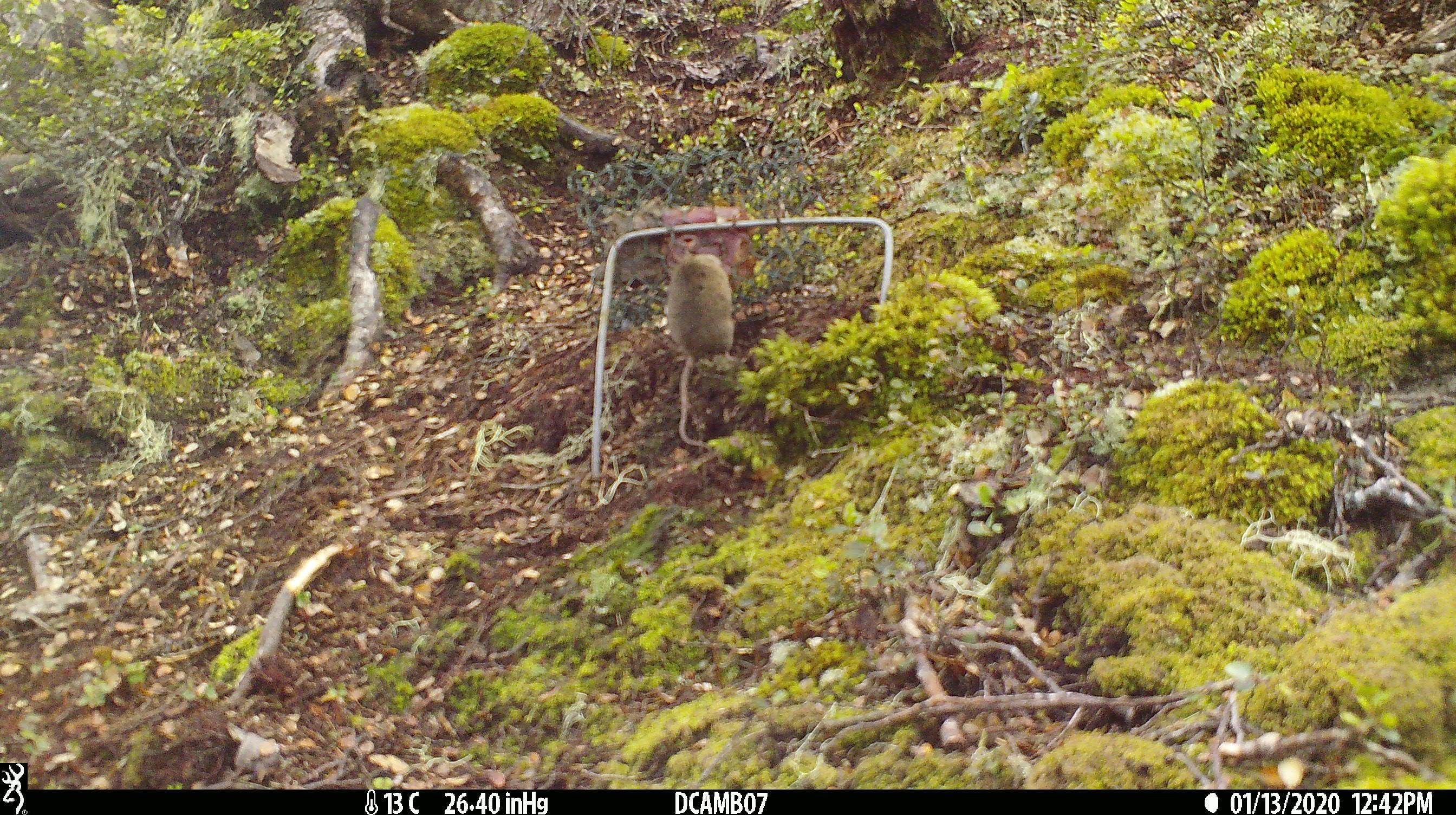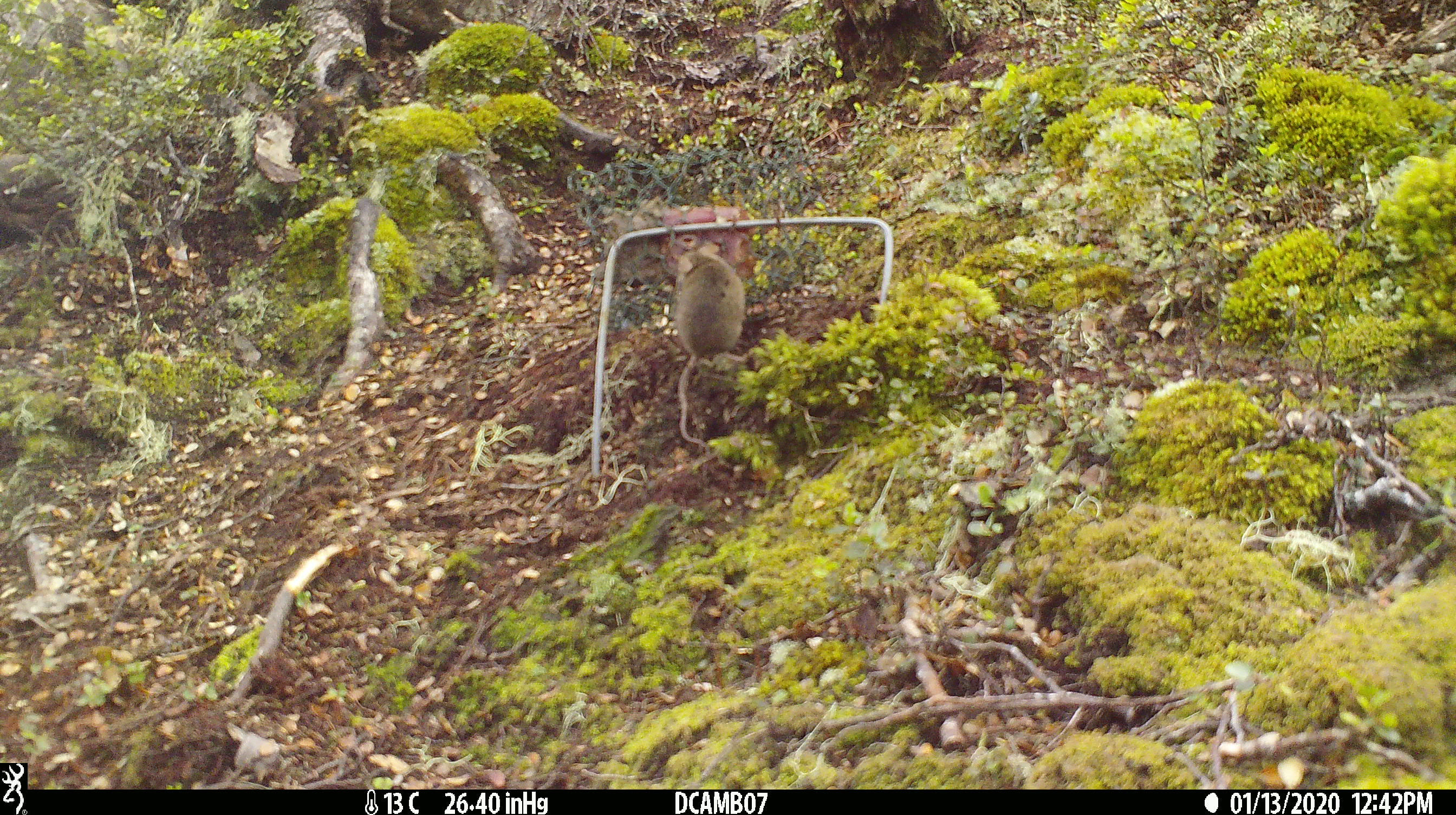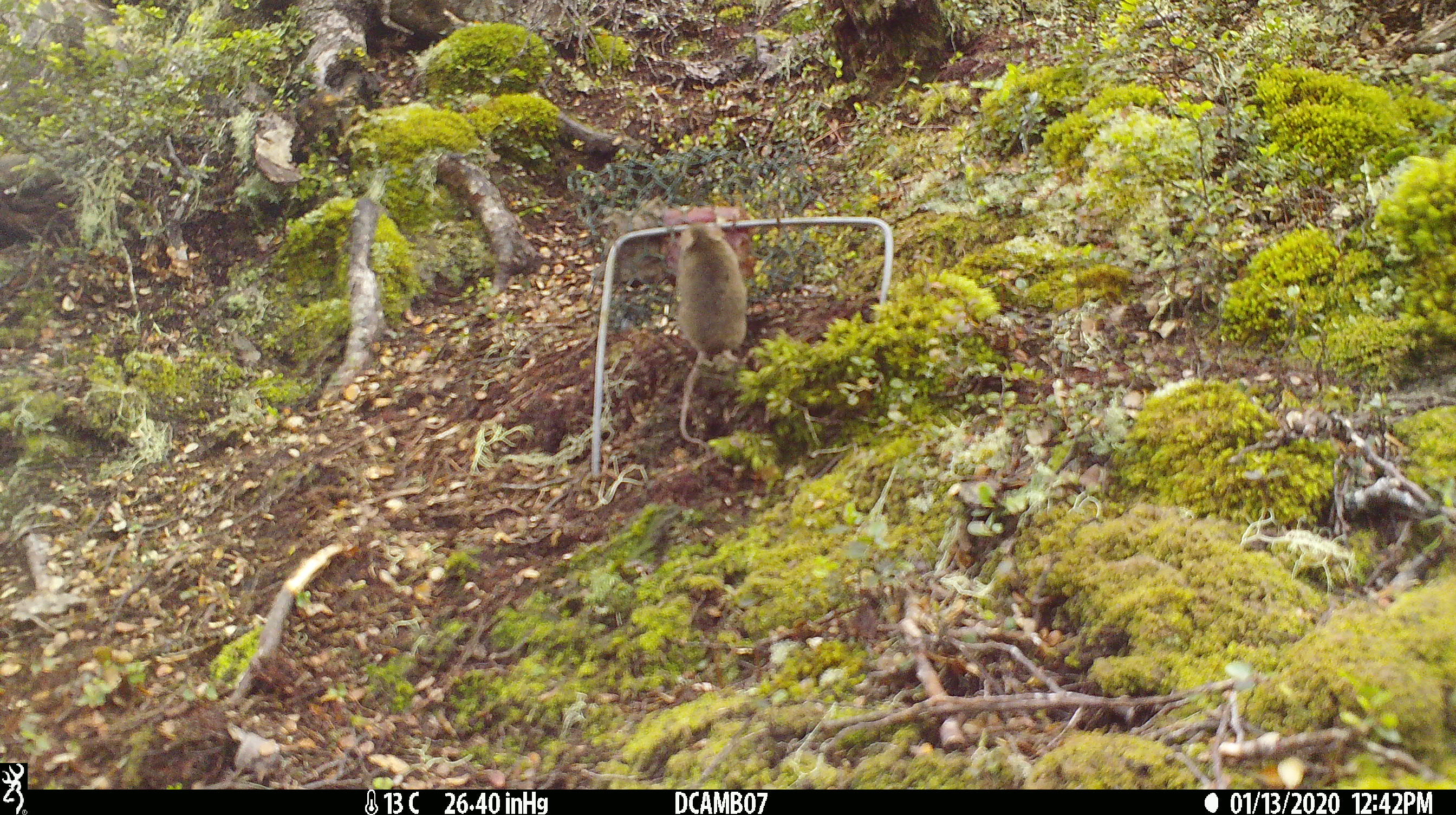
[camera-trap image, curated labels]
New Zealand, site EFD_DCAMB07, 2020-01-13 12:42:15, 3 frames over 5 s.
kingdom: Animalia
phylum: Chordata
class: Mammalia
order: Rodentia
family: Muridae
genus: Mus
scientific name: Mus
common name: mouse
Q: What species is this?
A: Mouse (Mus).